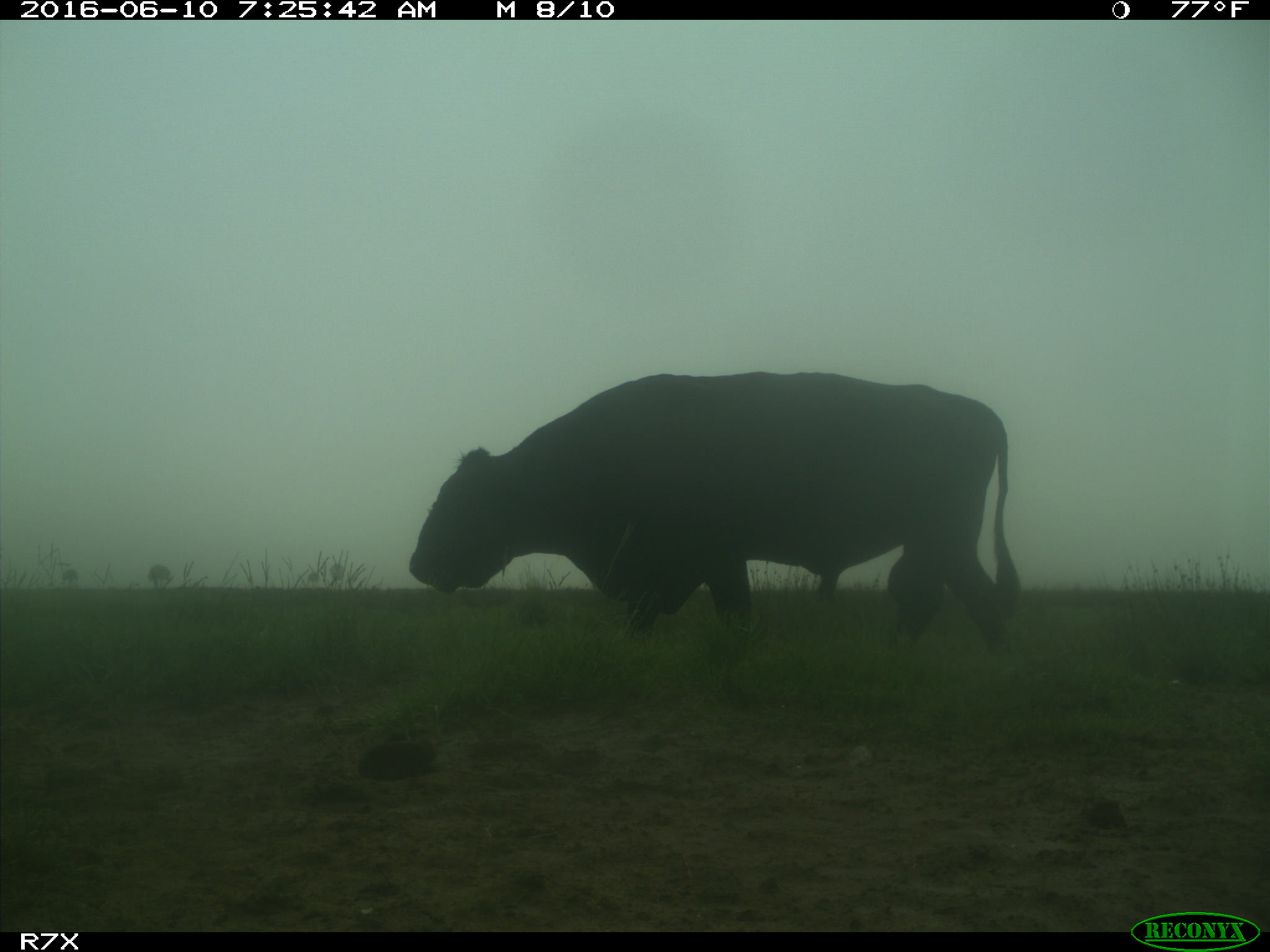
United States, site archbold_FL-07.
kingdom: Animalia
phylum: Chordata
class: Mammalia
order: Artiodactyla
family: Bovidae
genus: Bos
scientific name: Bos taurus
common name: domestic cow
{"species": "Bos taurus (domestic cow)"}